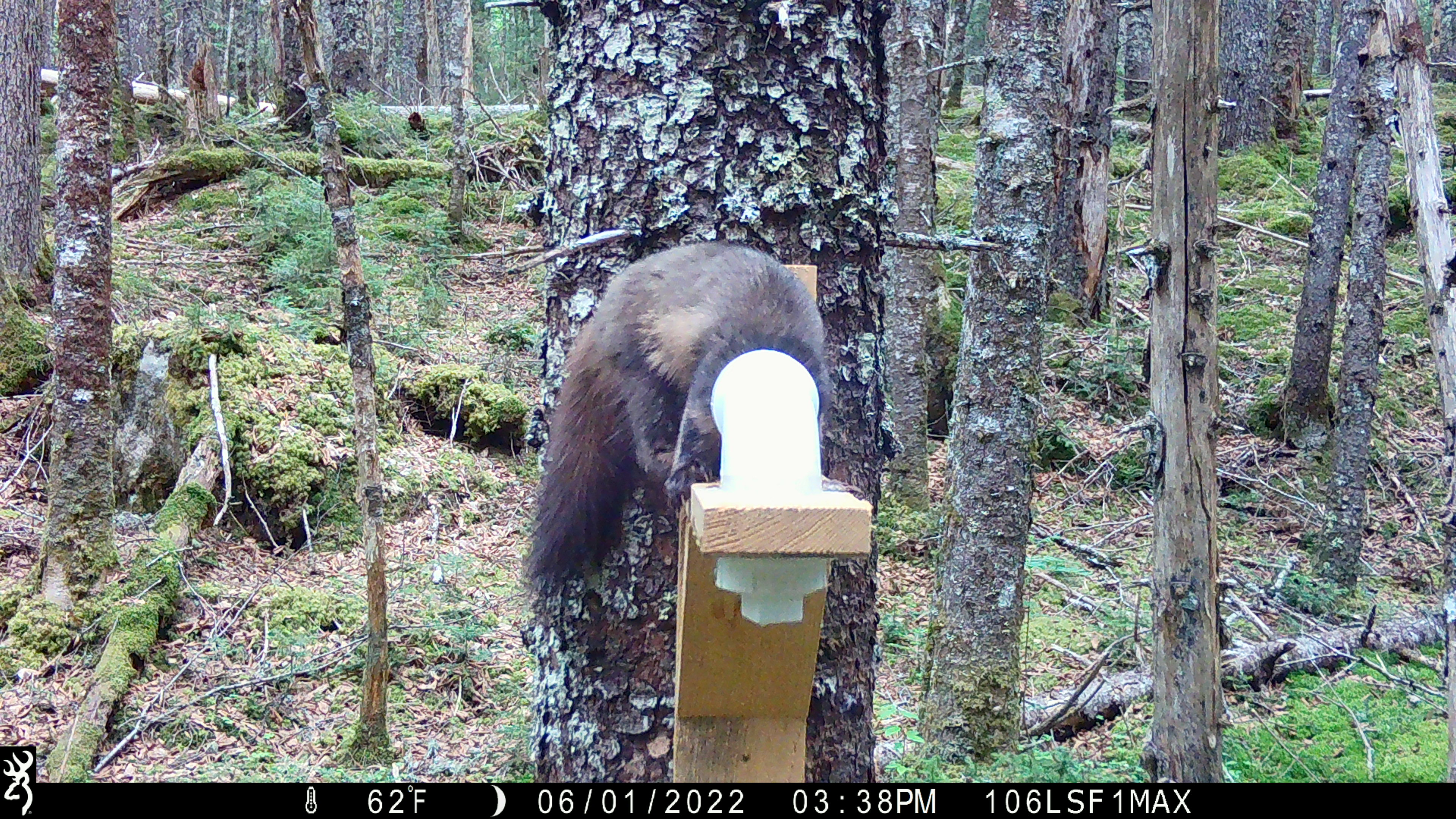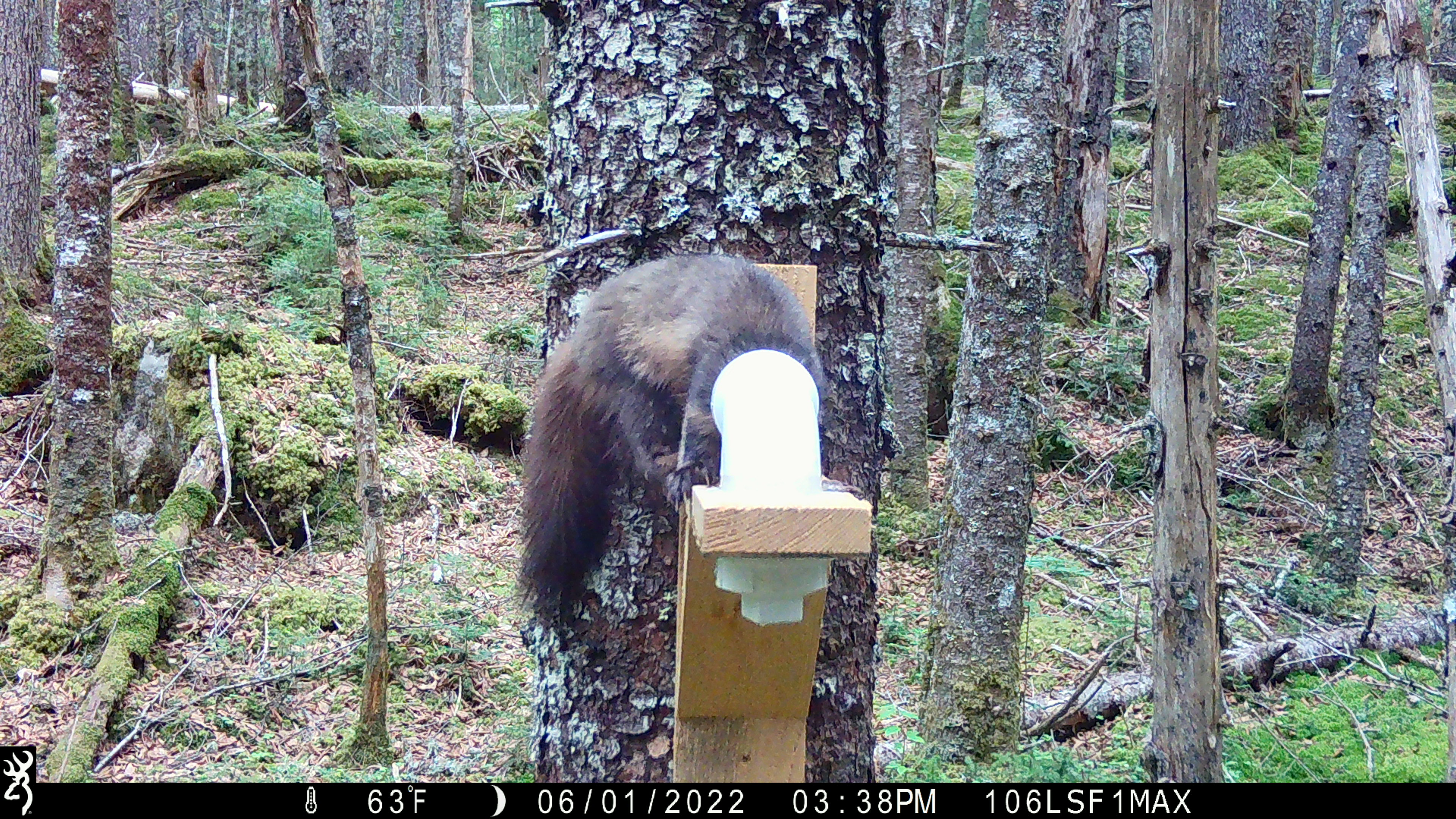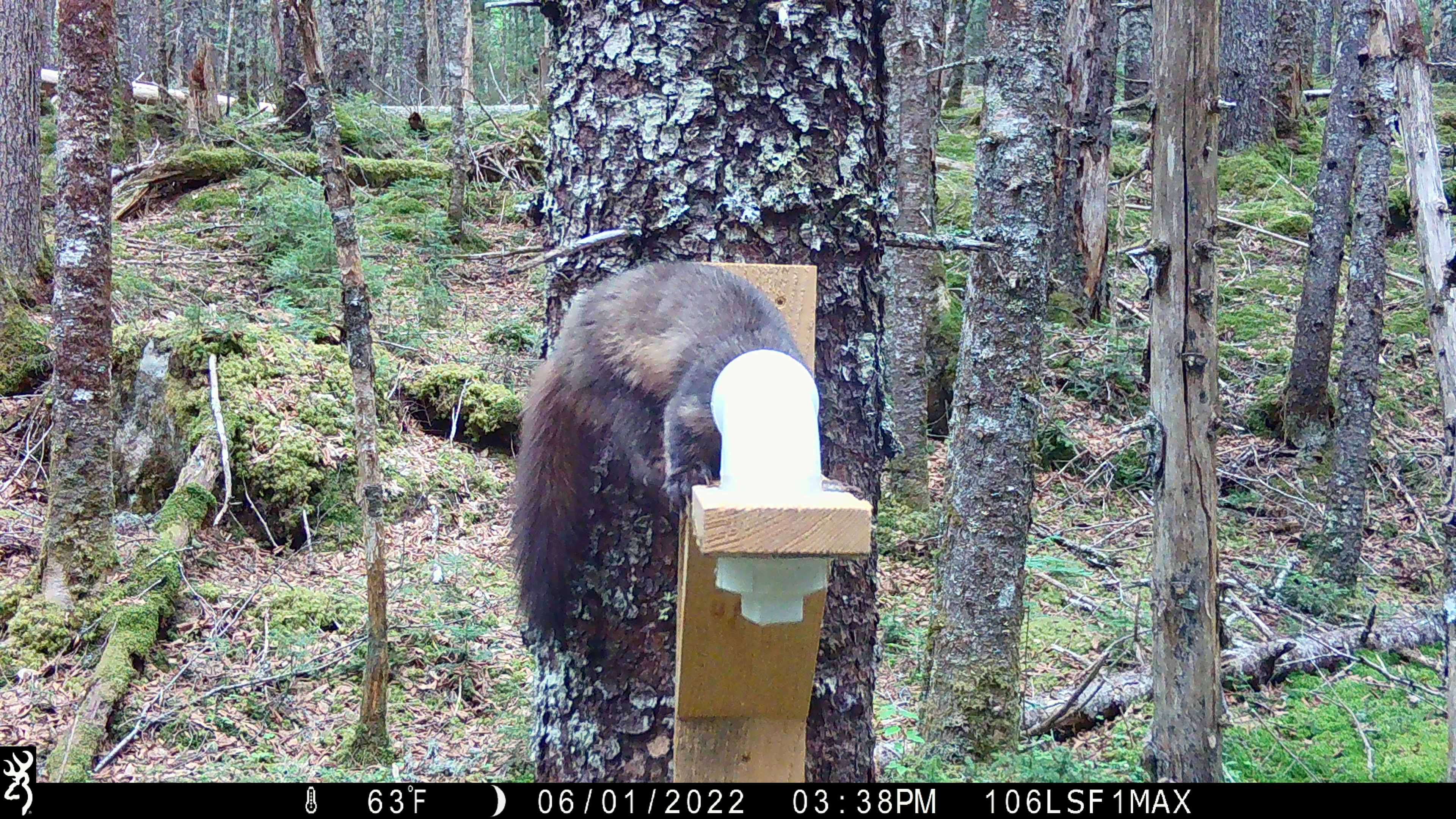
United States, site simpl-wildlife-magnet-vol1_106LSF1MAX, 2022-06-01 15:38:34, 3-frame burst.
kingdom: Animalia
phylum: Chordata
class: Mammalia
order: Carnivora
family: Mustelidae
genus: Martes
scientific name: Martes americana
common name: american marten